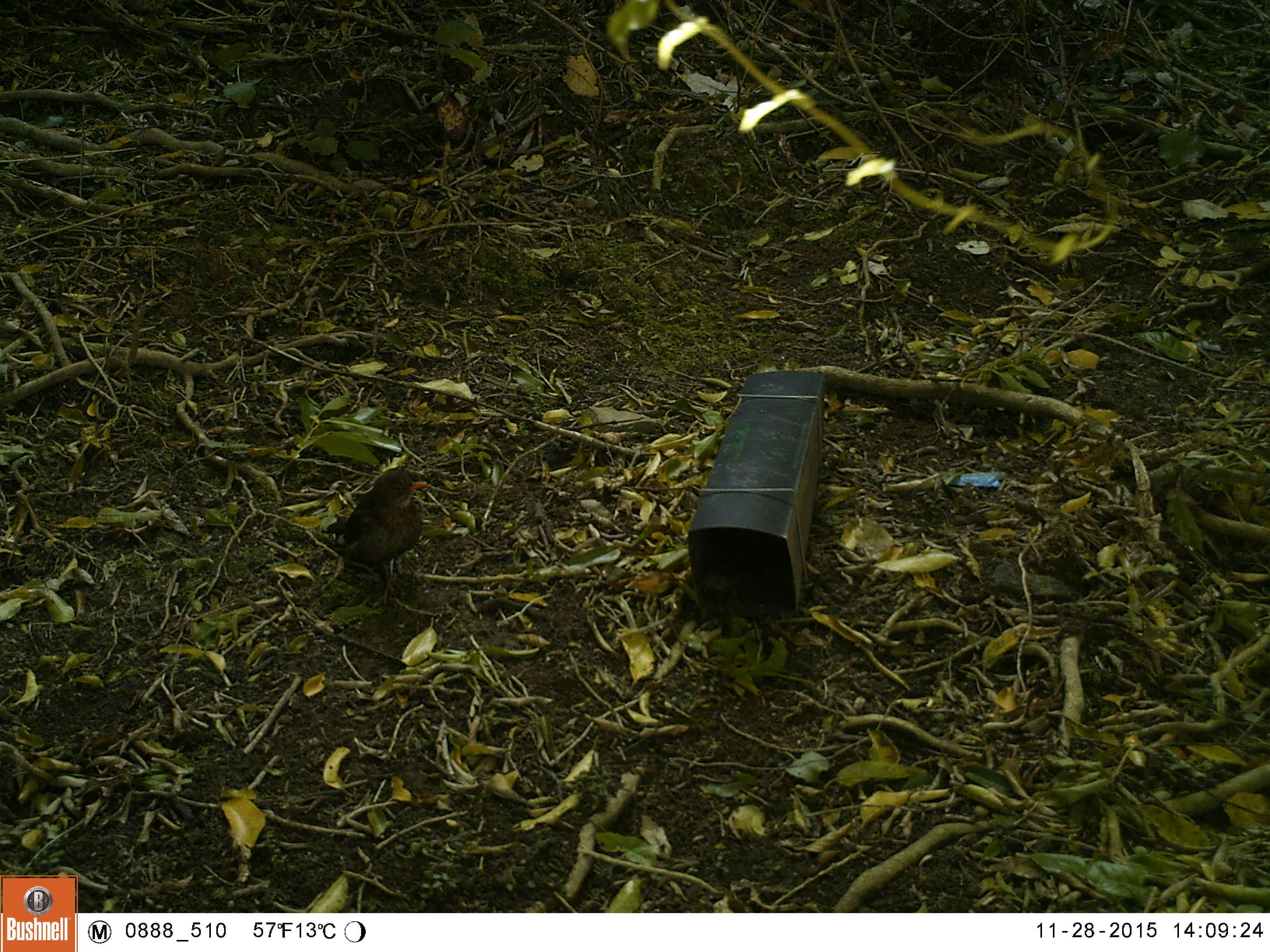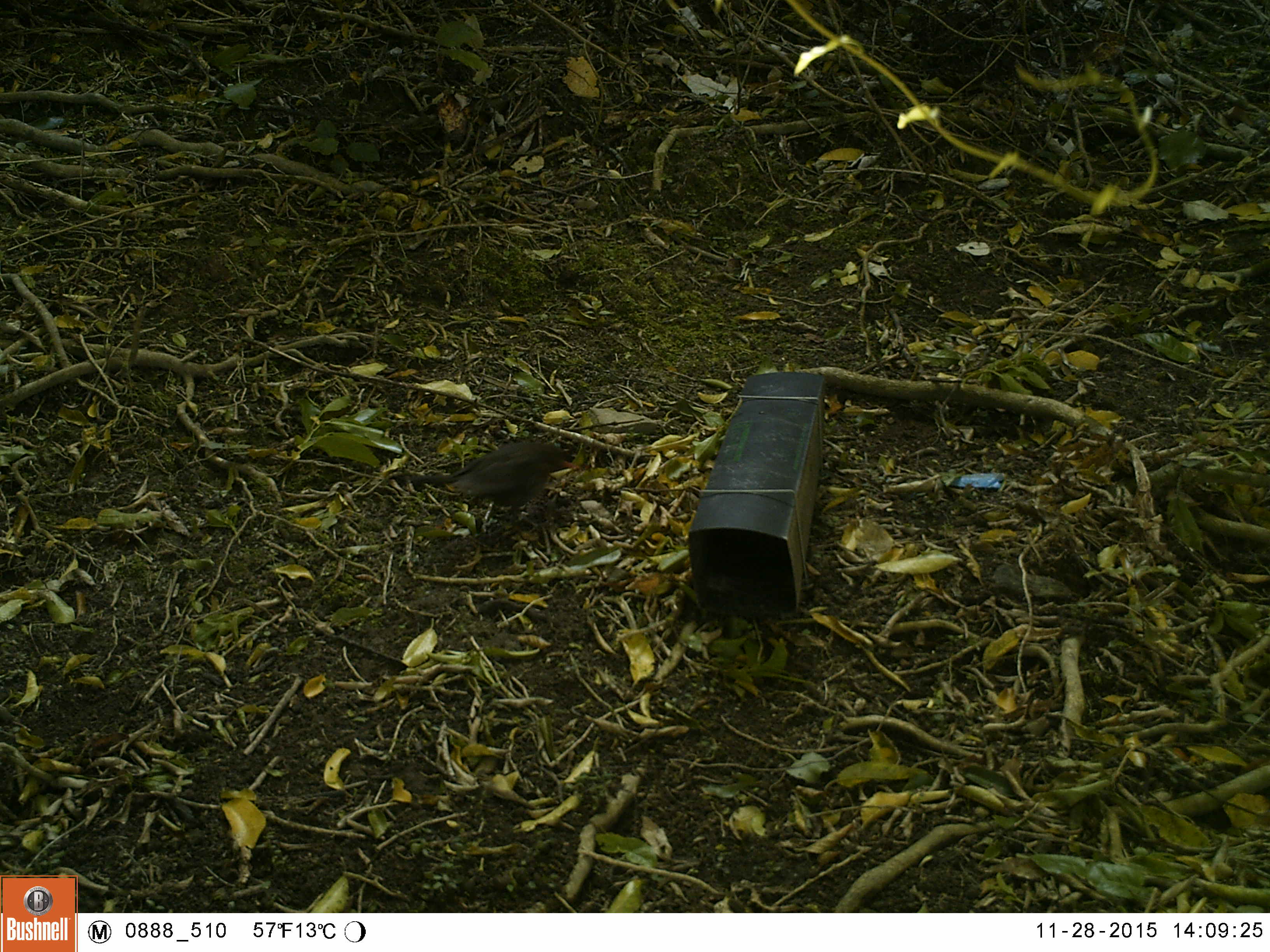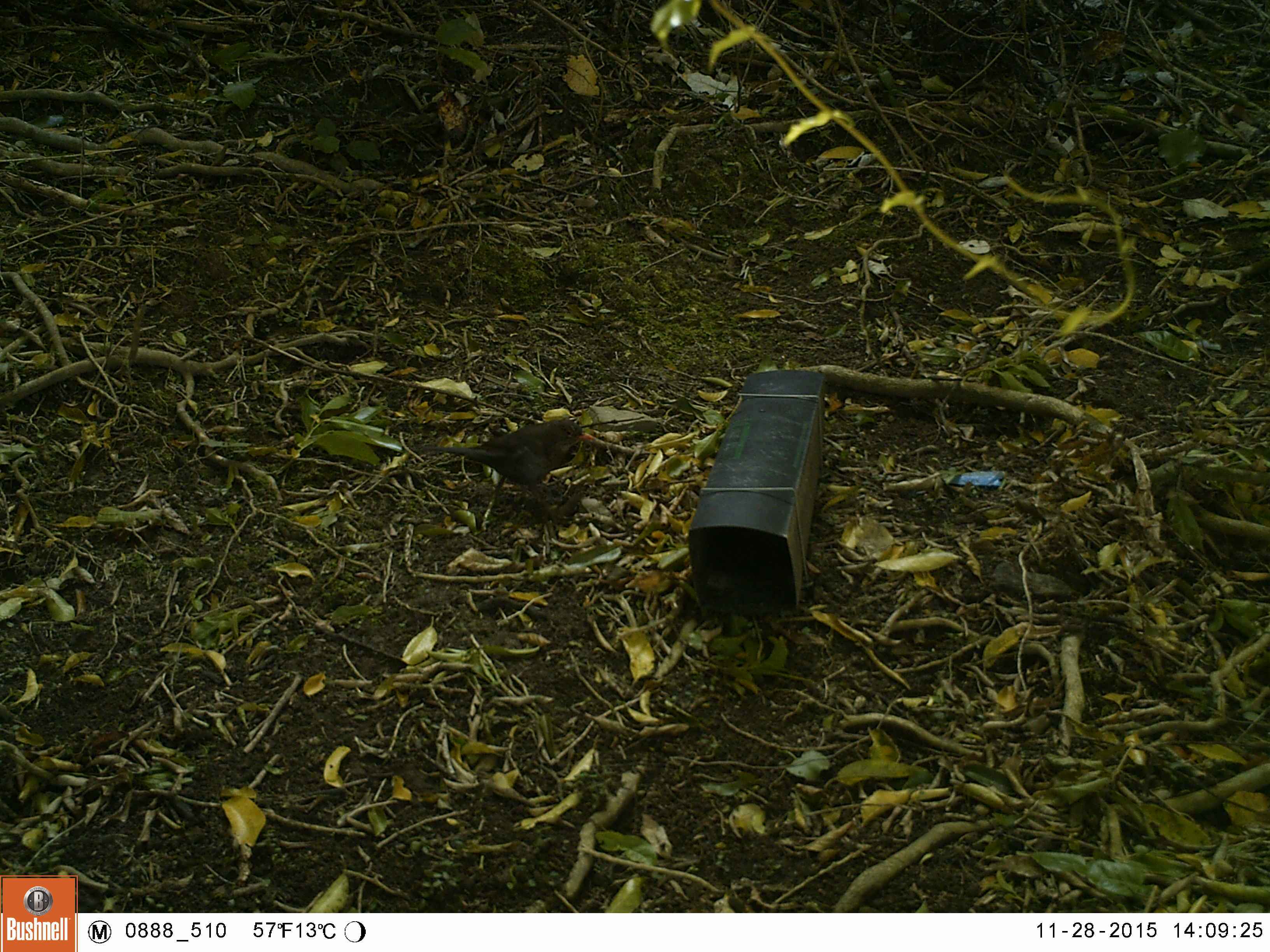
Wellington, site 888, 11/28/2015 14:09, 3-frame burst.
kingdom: Animalia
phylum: Chordata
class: Aves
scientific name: Aves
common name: bird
Bird (Aves).